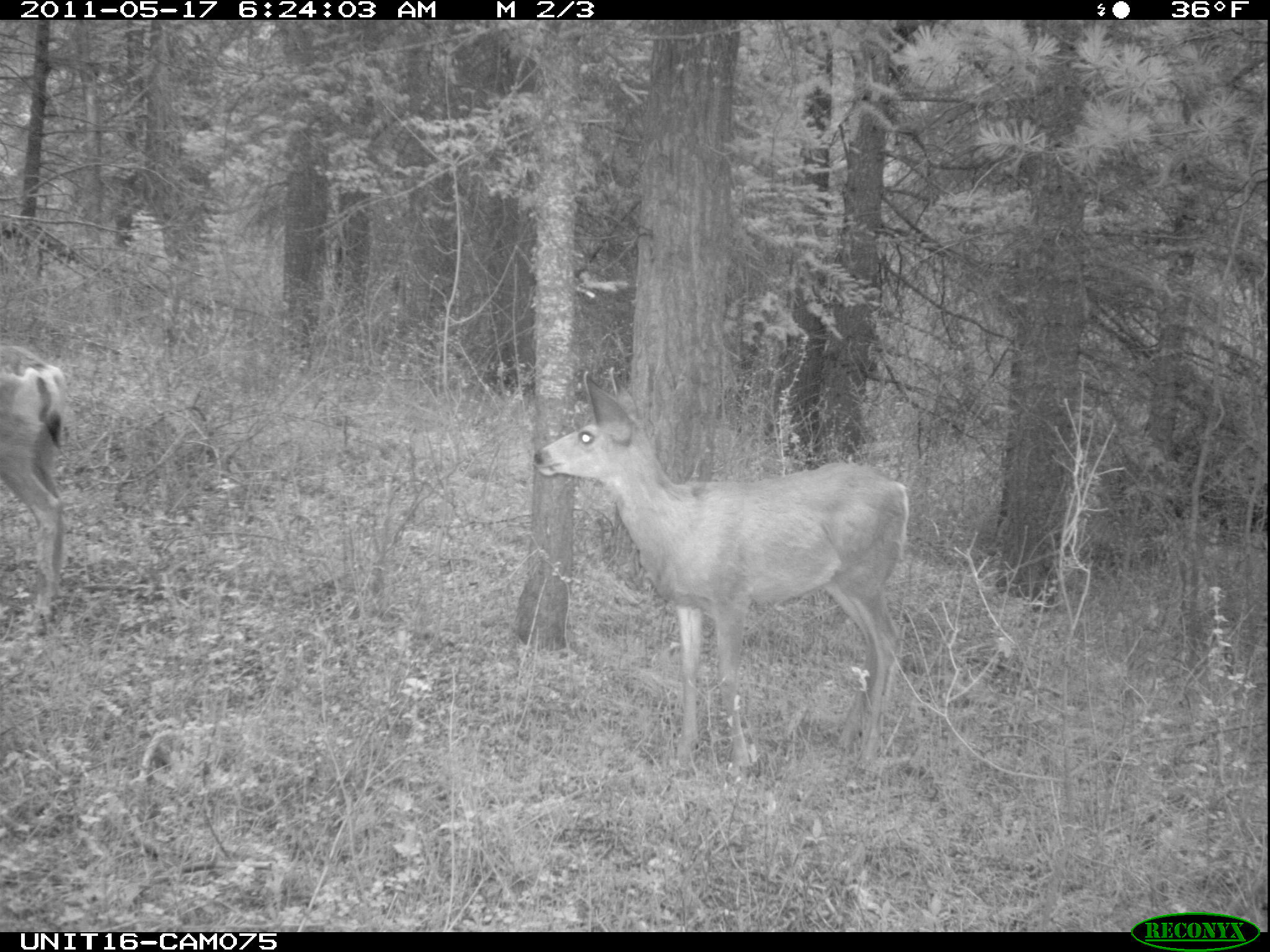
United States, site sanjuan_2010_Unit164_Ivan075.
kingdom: Animalia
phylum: Chordata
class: Mammalia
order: Artiodactyla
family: Cervidae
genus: Odocoileus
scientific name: Odocoileus hemionus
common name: mule deer